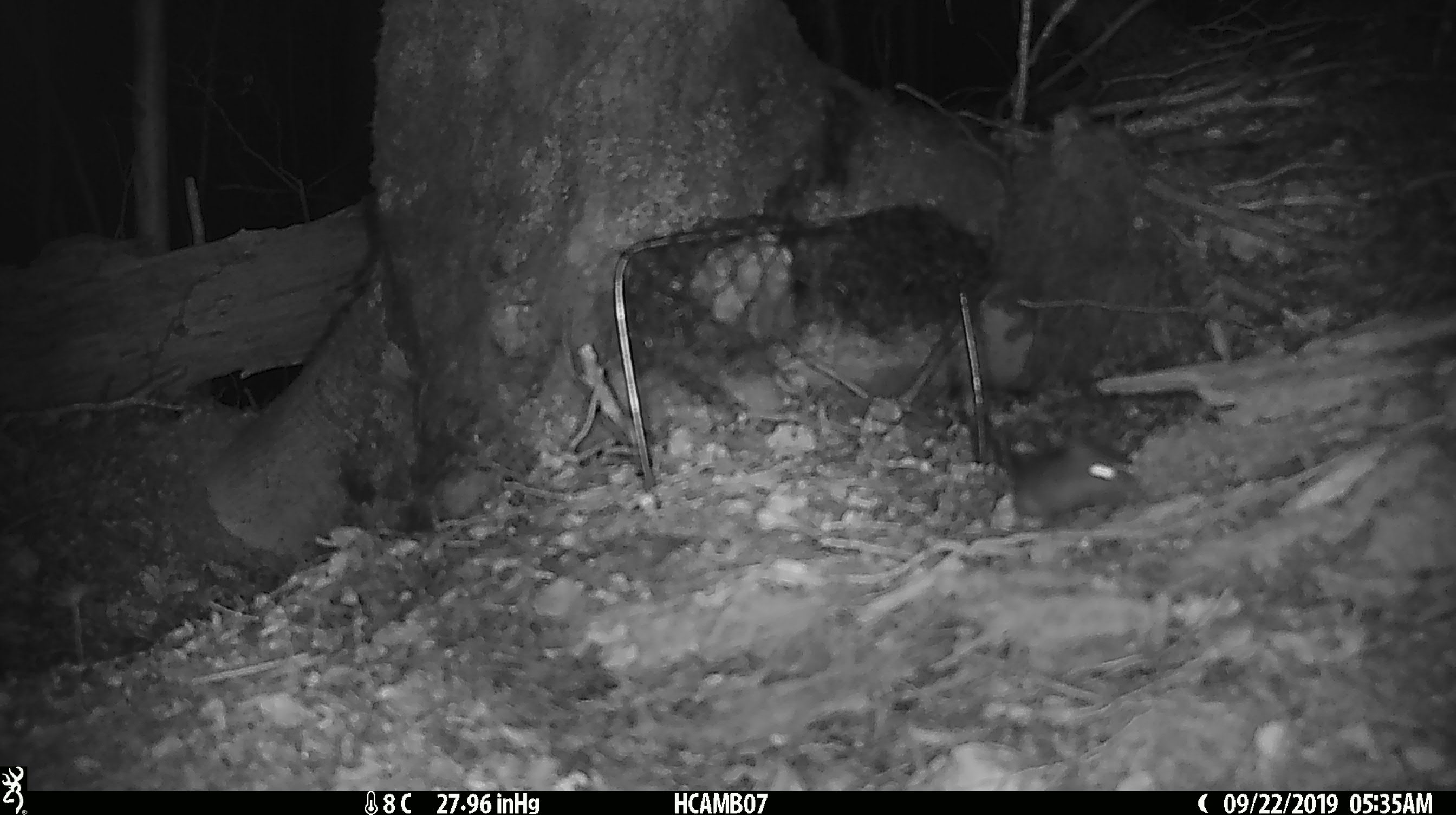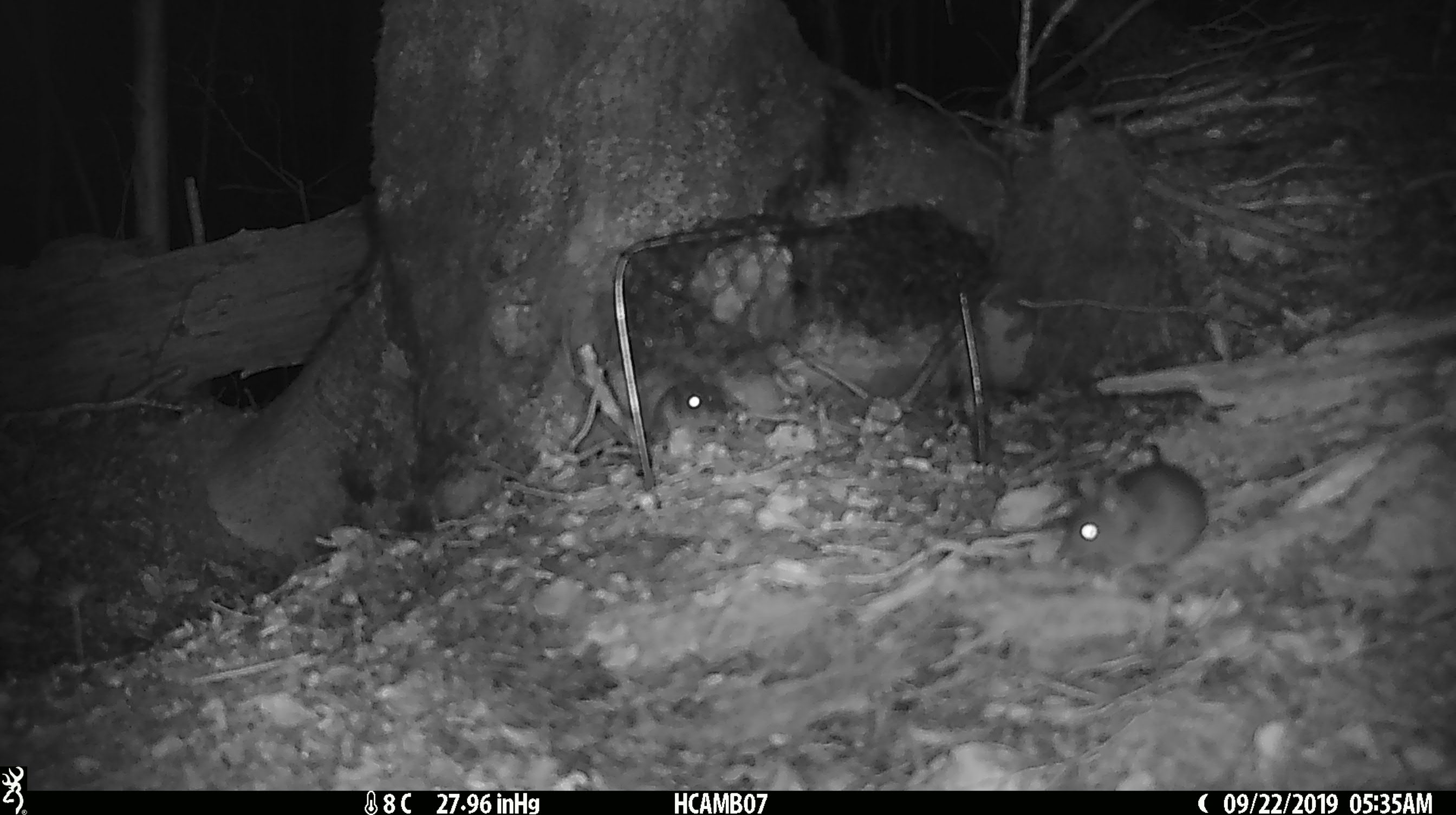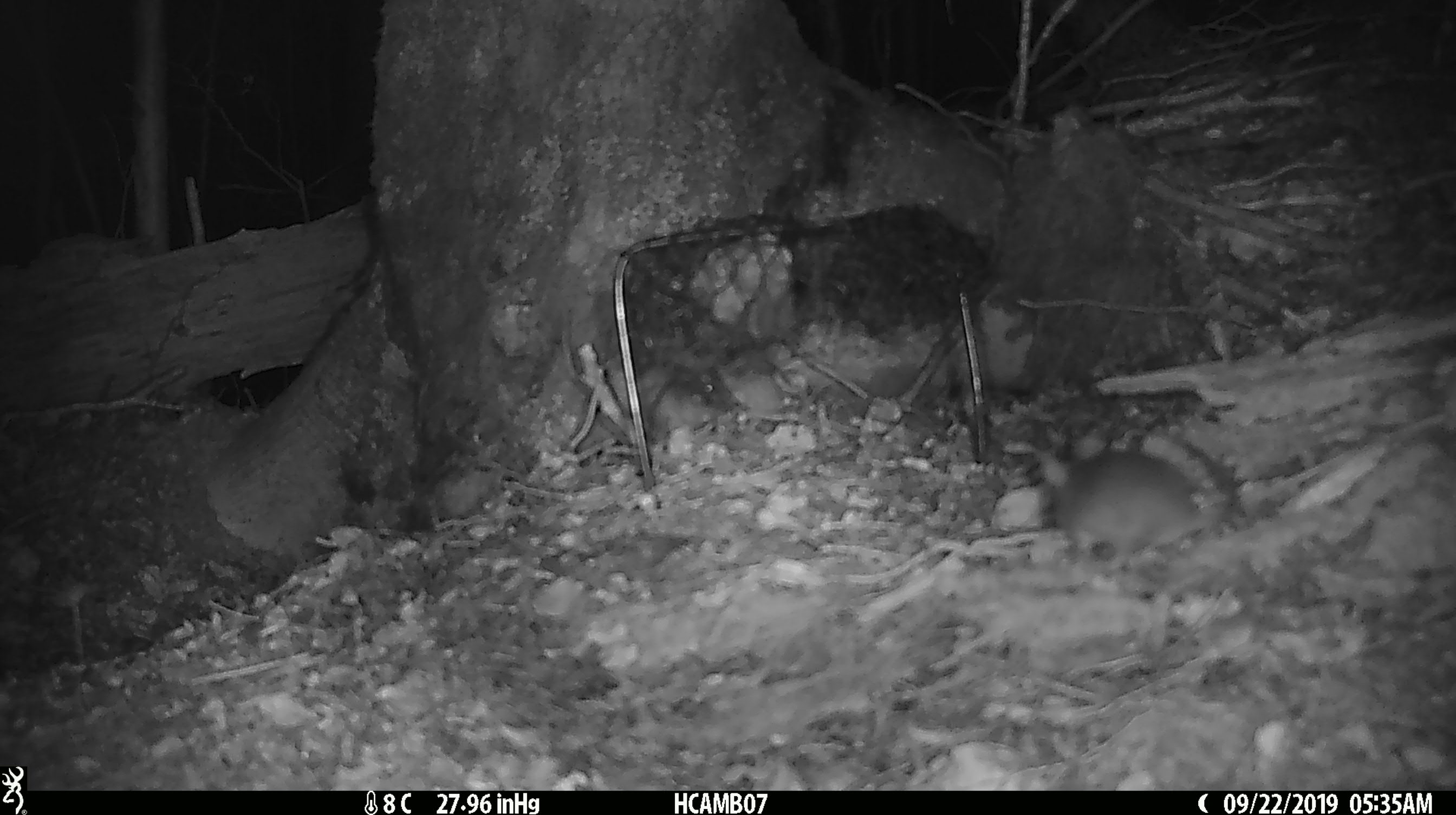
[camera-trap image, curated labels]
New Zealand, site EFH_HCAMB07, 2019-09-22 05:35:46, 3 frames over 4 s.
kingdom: Animalia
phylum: Chordata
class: Mammalia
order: Rodentia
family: Muridae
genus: Mus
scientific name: Mus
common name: mouse